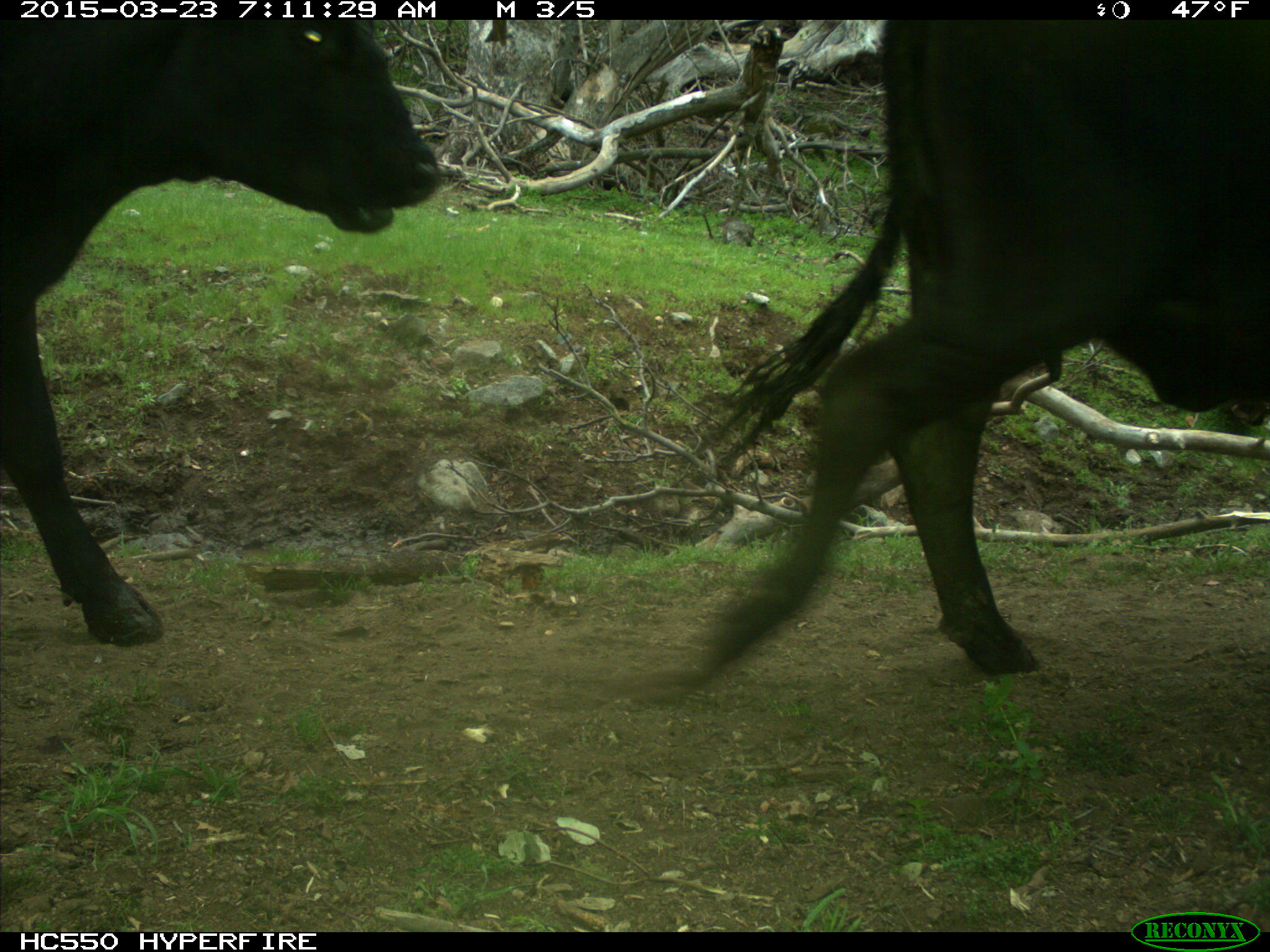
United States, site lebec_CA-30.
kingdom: Animalia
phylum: Chordata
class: Mammalia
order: Artiodactyla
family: Bovidae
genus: Bos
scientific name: Bos taurus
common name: domestic cow